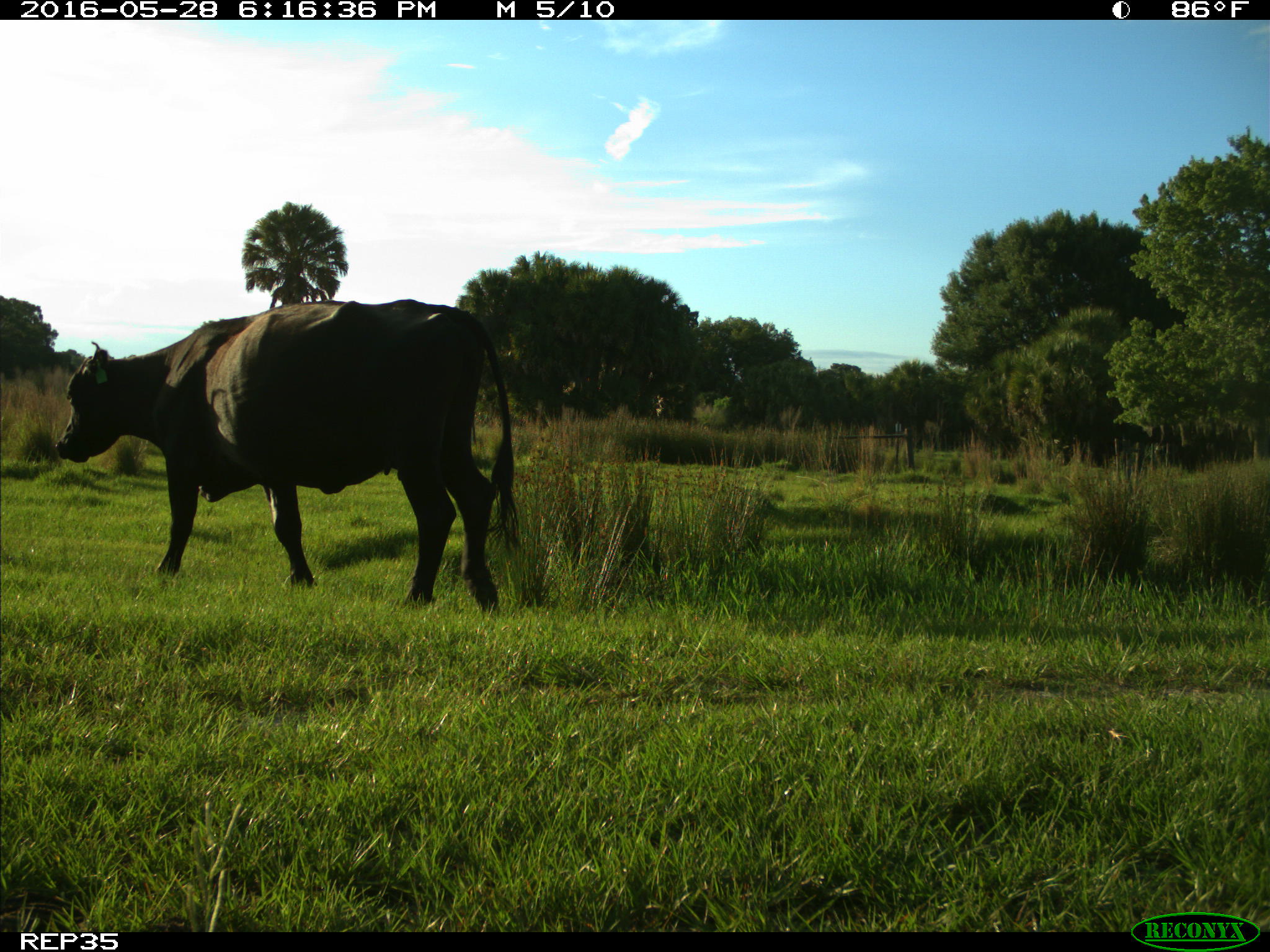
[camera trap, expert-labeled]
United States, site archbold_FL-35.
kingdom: Animalia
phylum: Chordata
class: Mammalia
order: Artiodactyla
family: Bovidae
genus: Bos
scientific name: Bos taurus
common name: domestic cow